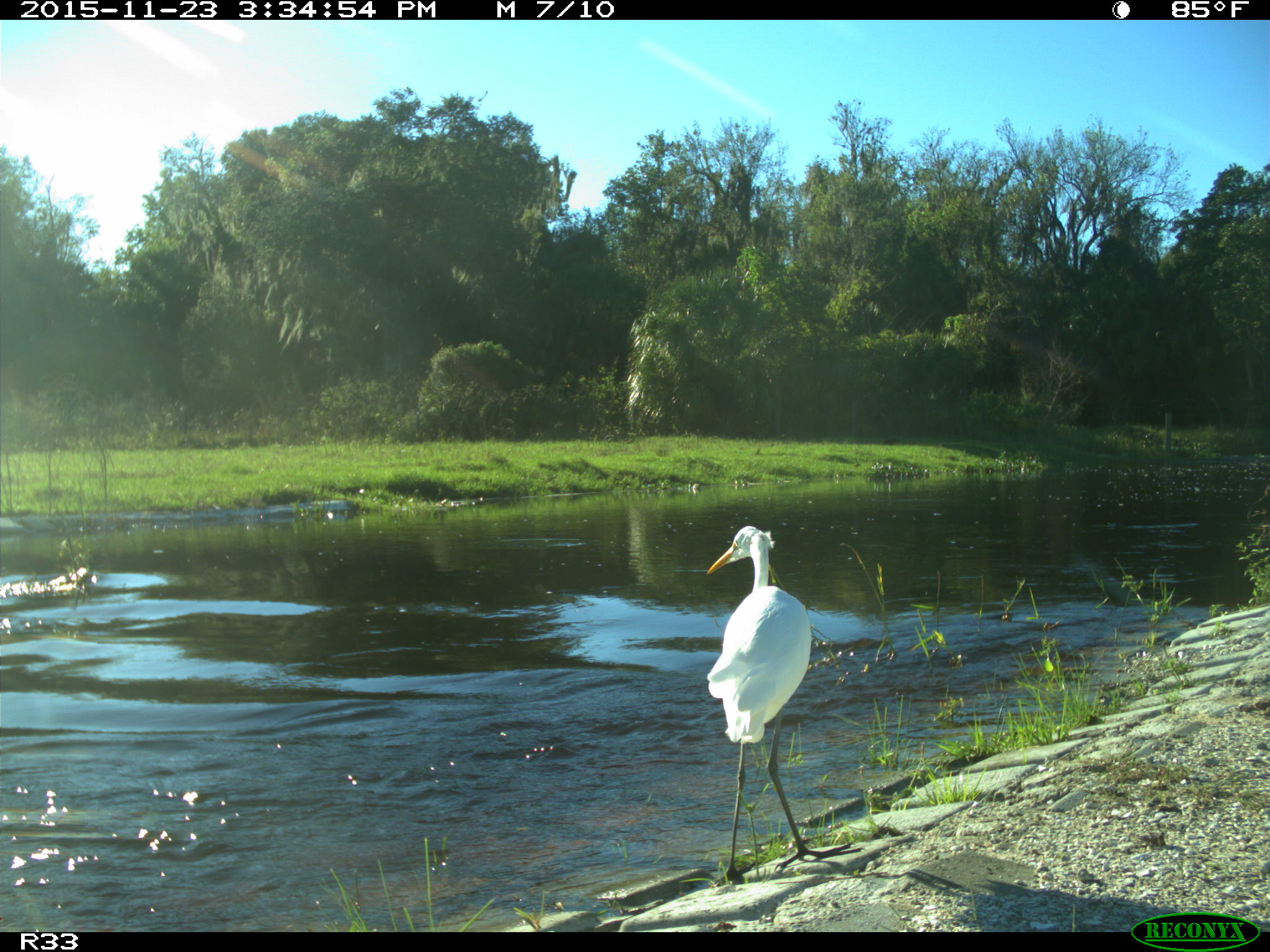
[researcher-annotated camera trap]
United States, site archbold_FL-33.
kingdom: Animalia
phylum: Chordata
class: Aves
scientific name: Aves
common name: birds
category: unidentified bird